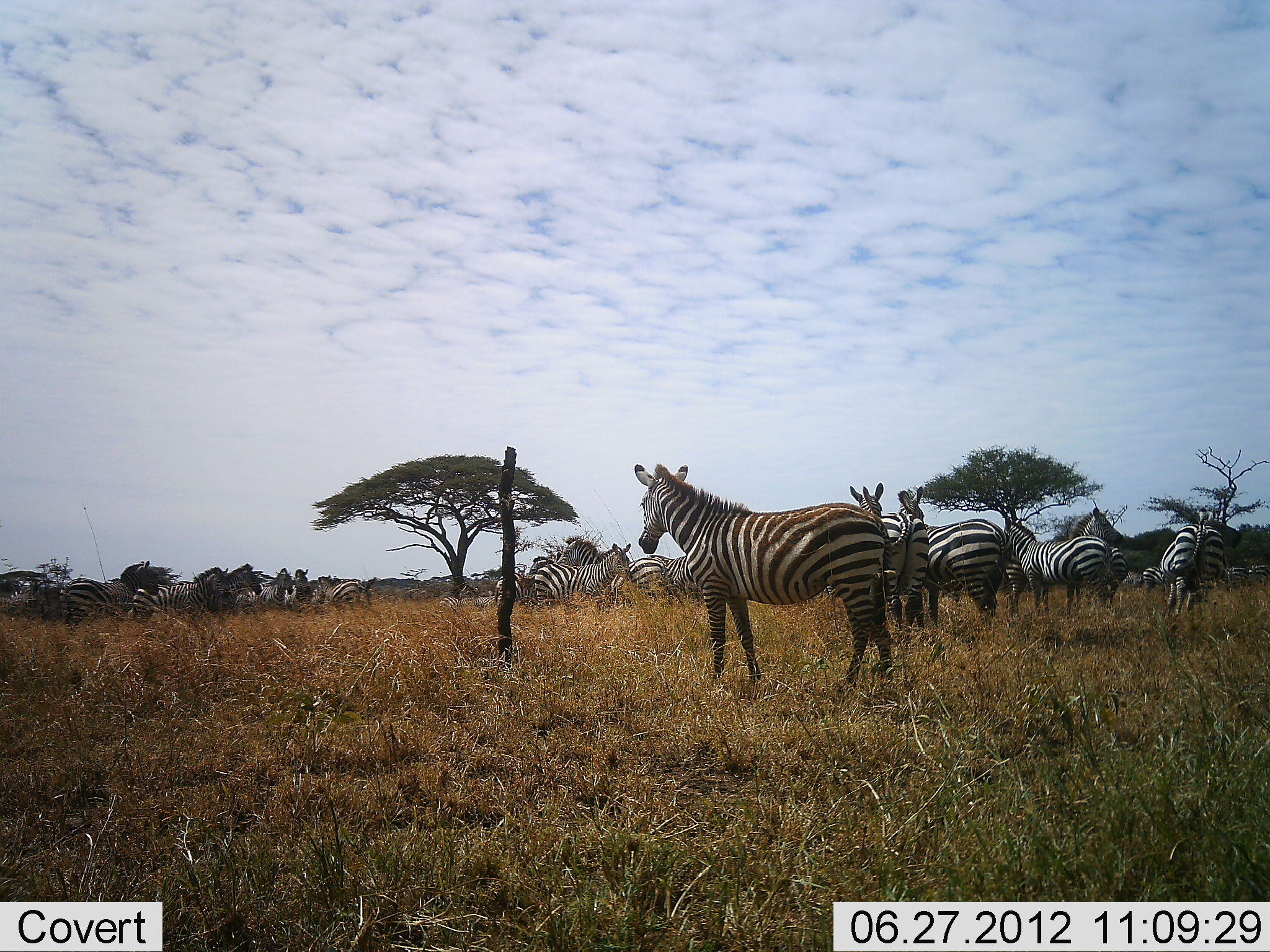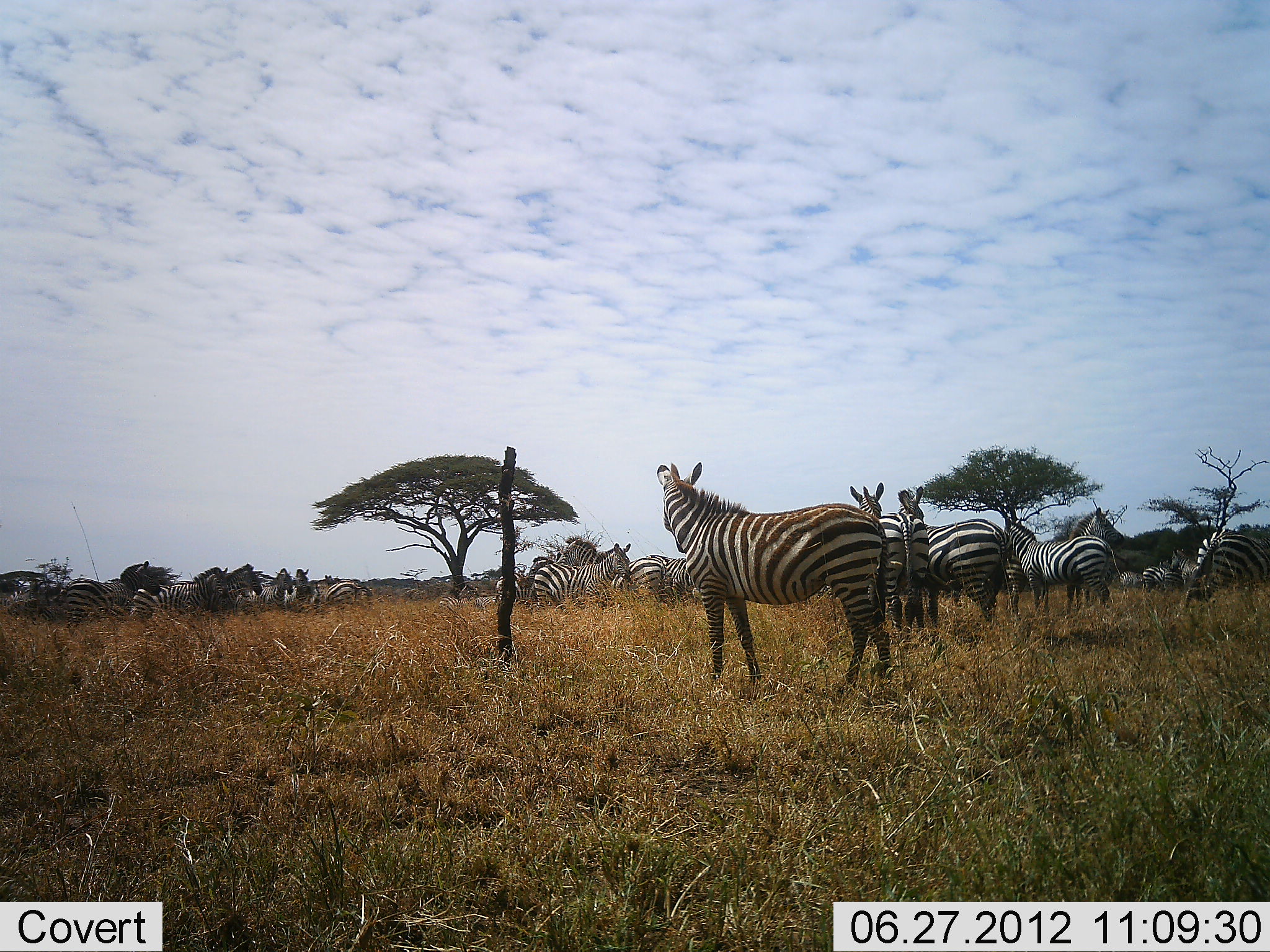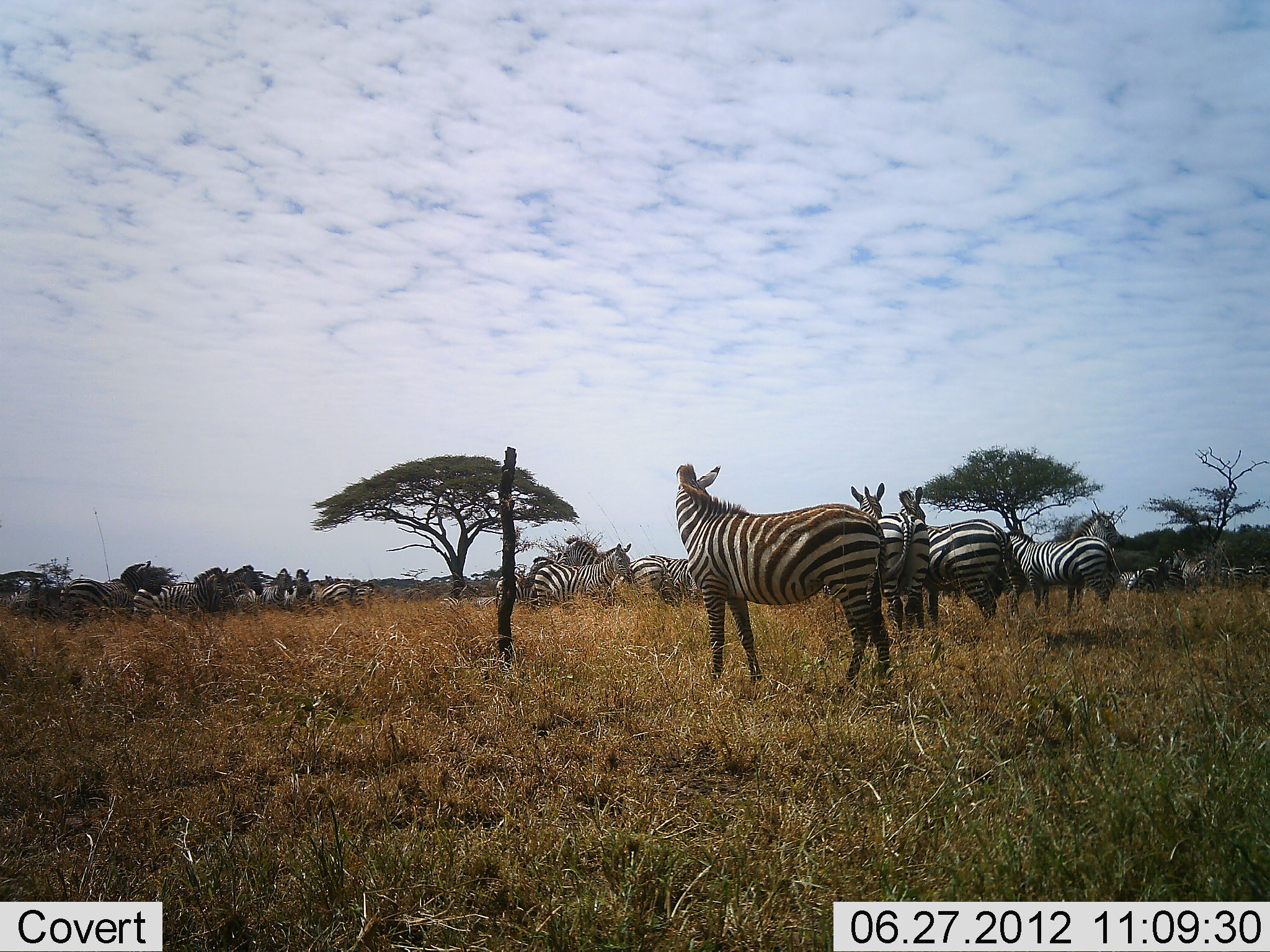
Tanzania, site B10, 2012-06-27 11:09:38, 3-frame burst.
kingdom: Animalia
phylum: Chordata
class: Mammalia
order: Perissodactyla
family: Equidae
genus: Equus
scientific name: Equus quagga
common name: plains zebra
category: zebra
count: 11-50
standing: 100%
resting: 20%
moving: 60%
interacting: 20%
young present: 10%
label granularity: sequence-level